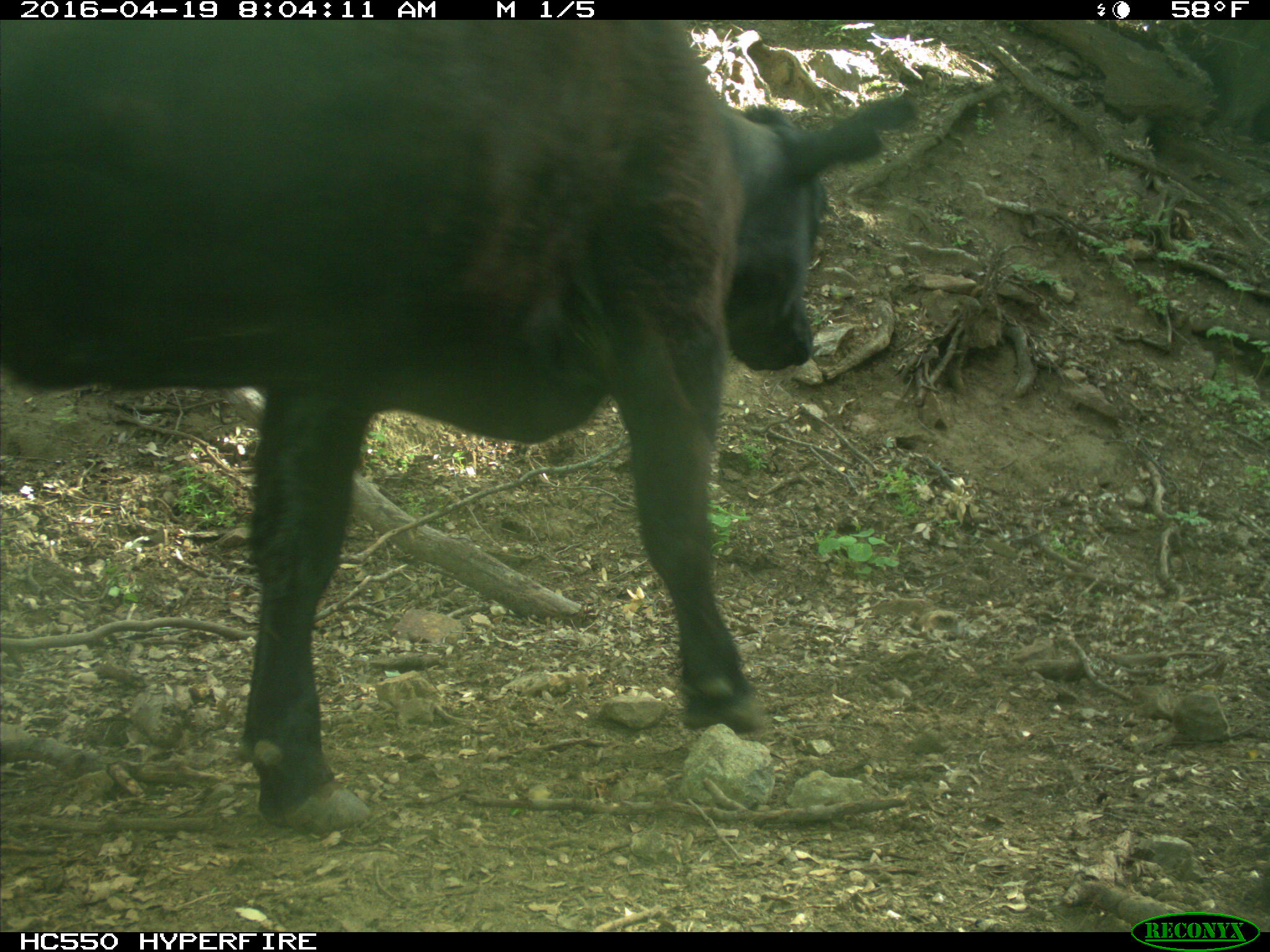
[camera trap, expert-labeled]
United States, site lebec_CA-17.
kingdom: Animalia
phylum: Chordata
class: Mammalia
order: Artiodactyla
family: Bovidae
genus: Bos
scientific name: Bos taurus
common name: domestic cow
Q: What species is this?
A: Bos taurus (domestic cow).